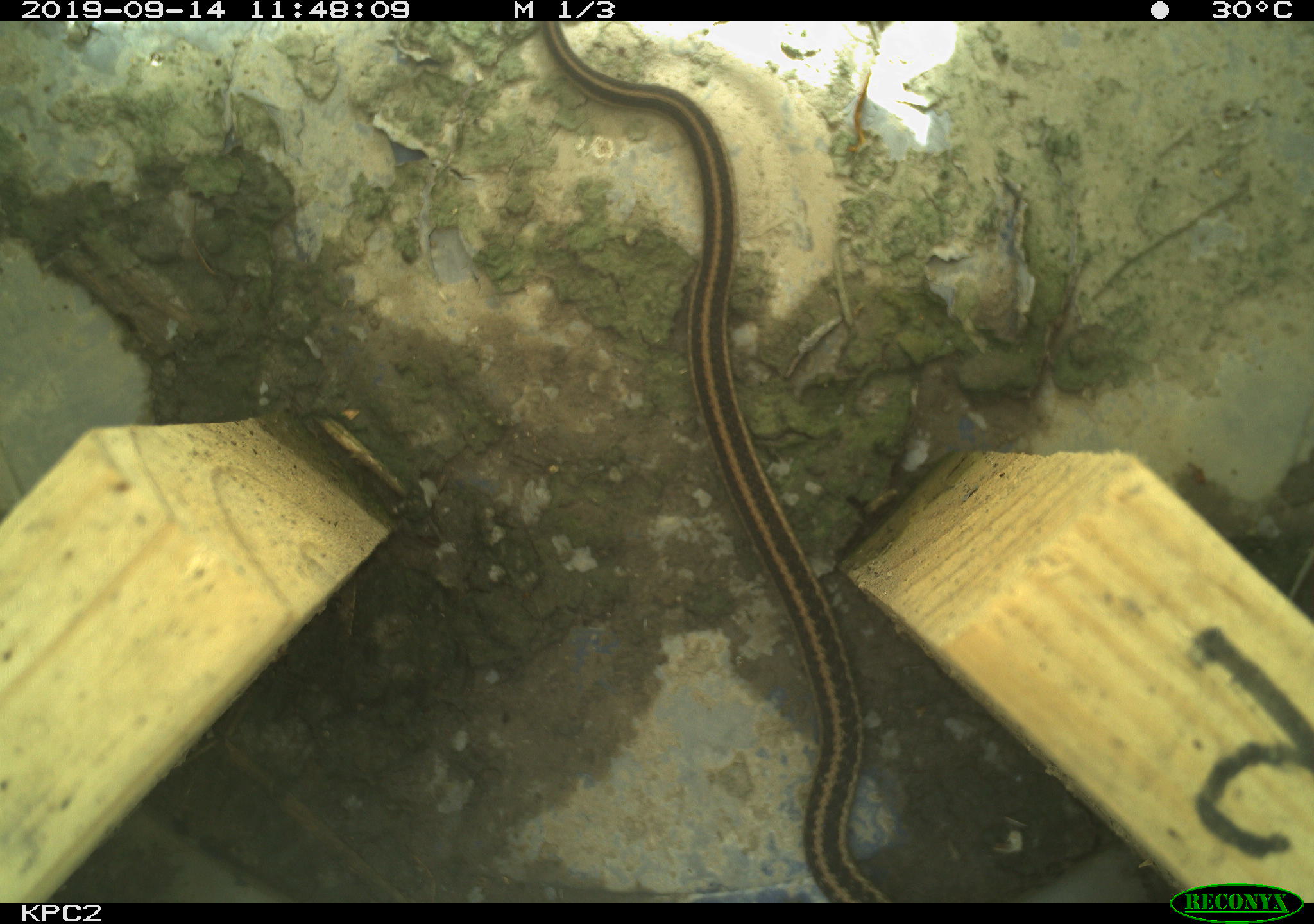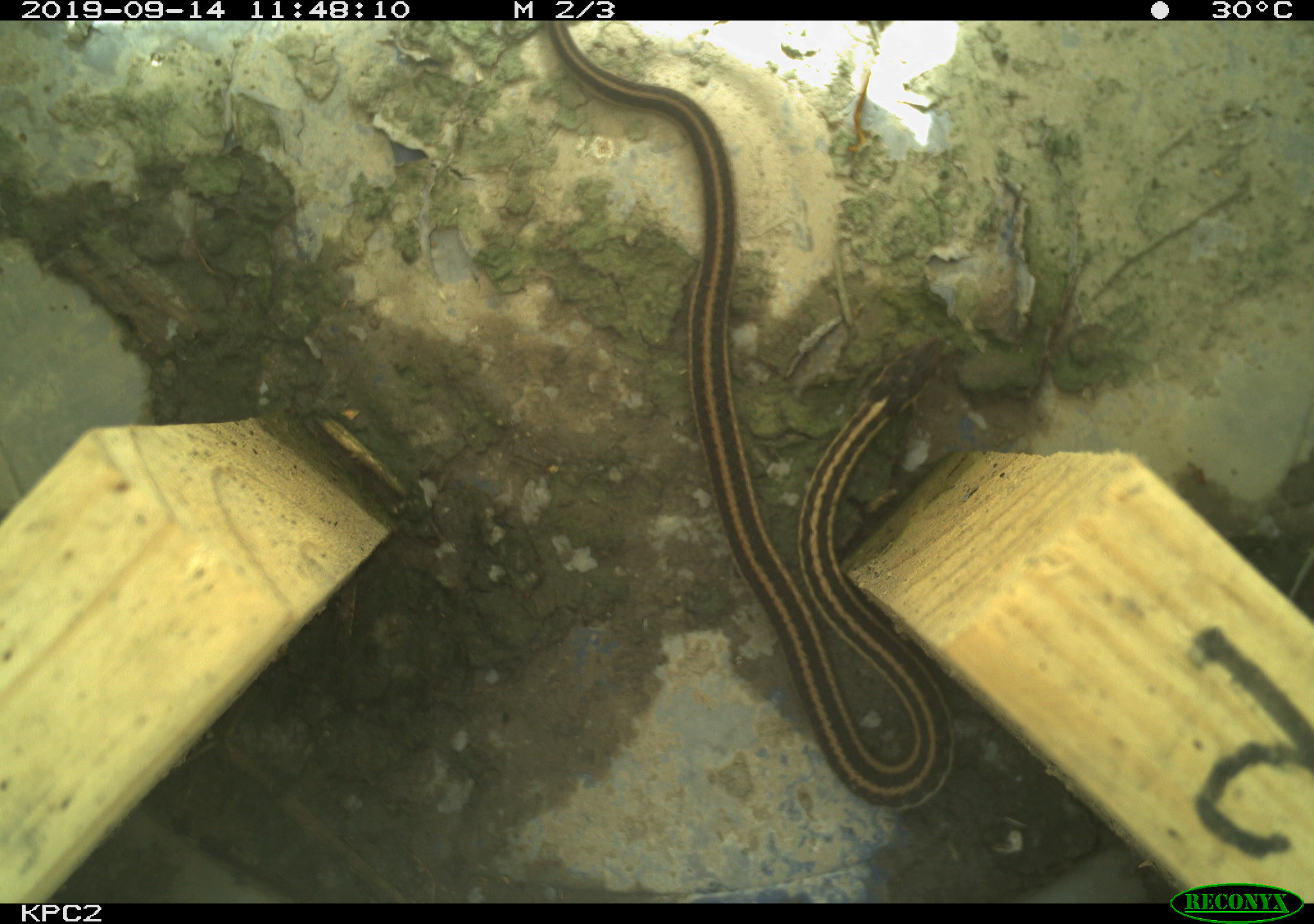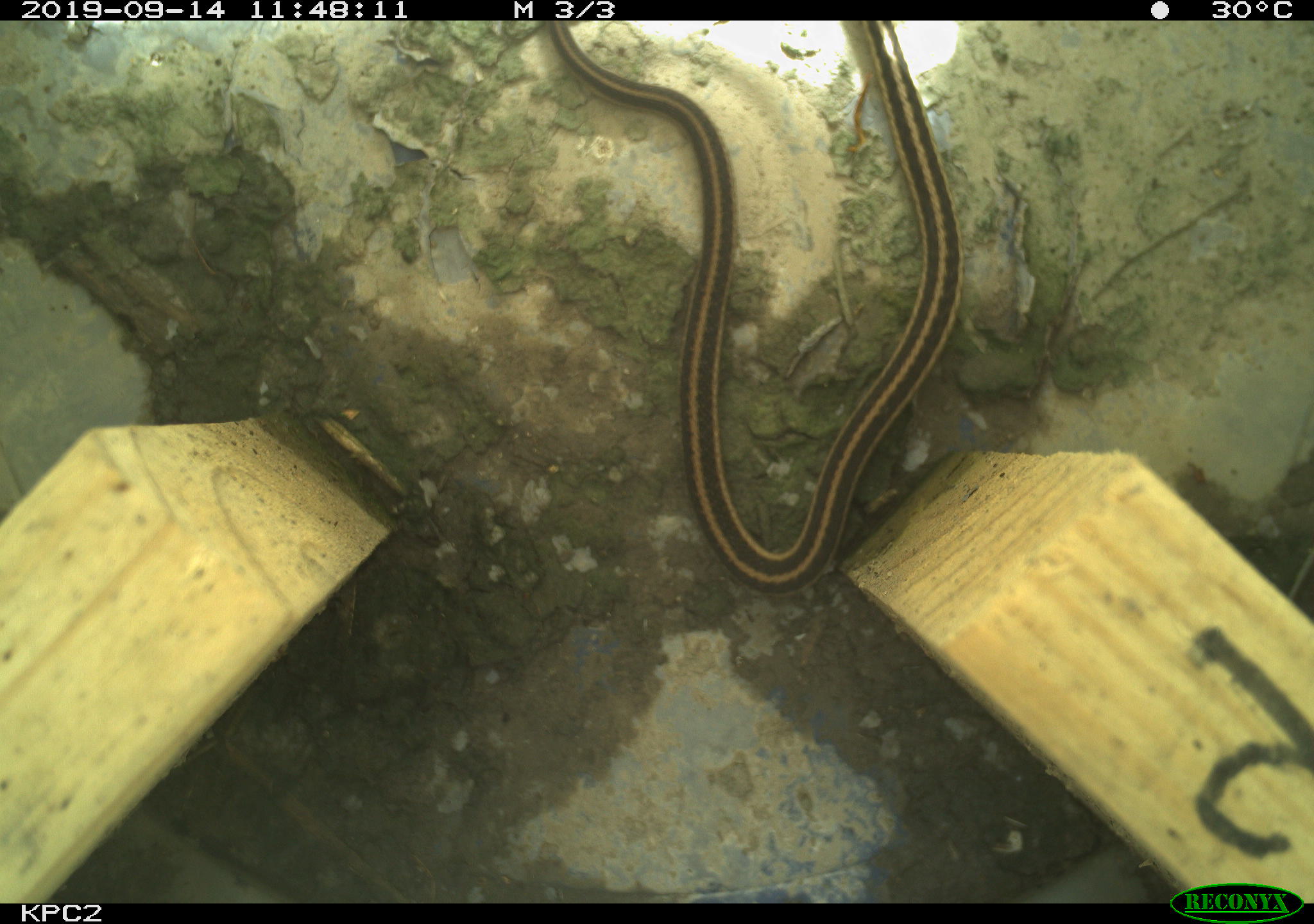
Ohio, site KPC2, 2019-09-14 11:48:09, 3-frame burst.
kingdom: Animalia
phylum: Chordata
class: Reptilia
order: Squamata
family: Colubridae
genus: Thamnophis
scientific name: Thamnophis sirtalis sirtalis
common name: eastern gartersnake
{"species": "eastern gartersnake (Thamnophis sirtalis sirtalis)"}